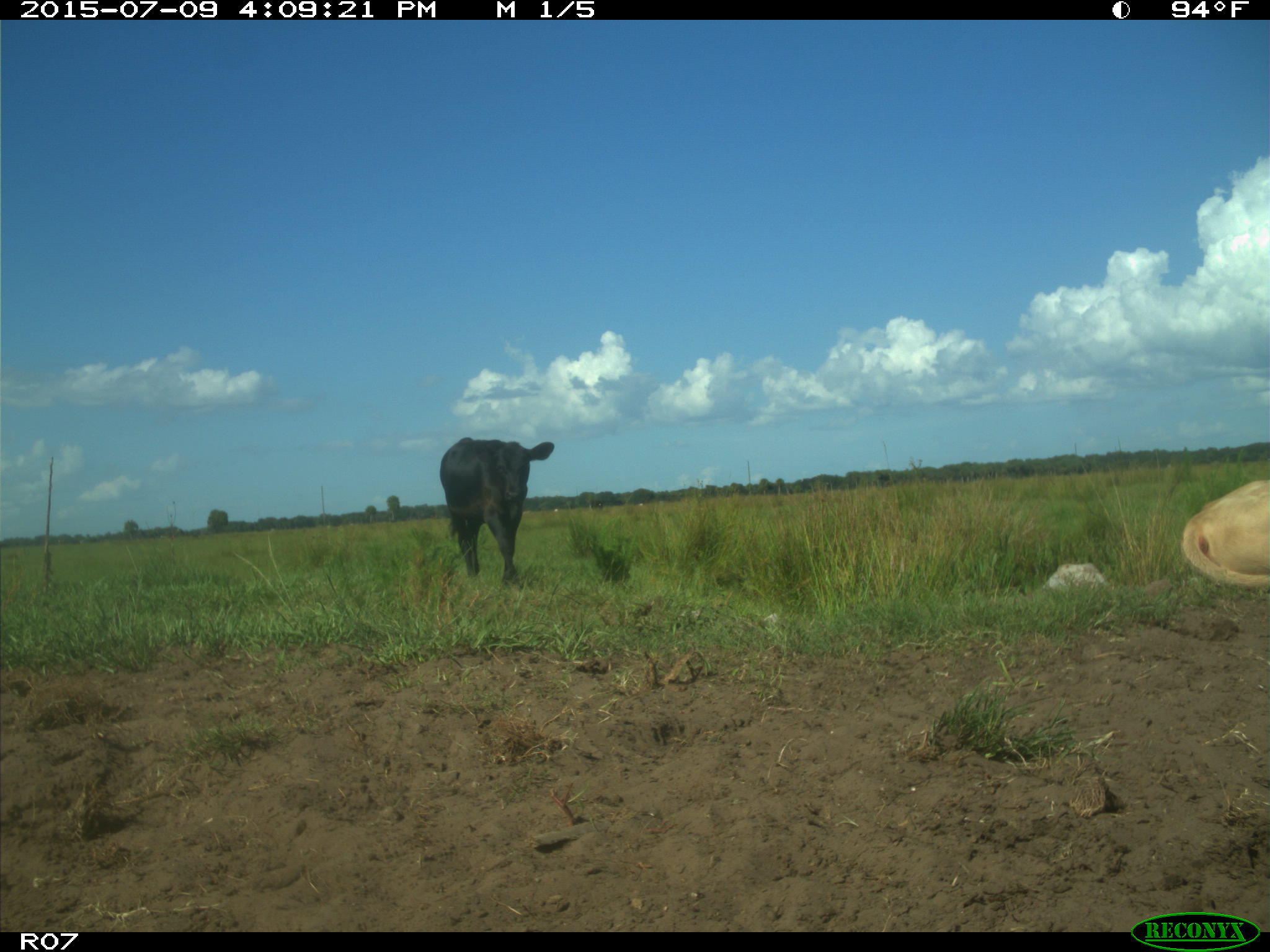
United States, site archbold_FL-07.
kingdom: Animalia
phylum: Chordata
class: Mammalia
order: Artiodactyla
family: Bovidae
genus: Bos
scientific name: Bos taurus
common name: domestic cow